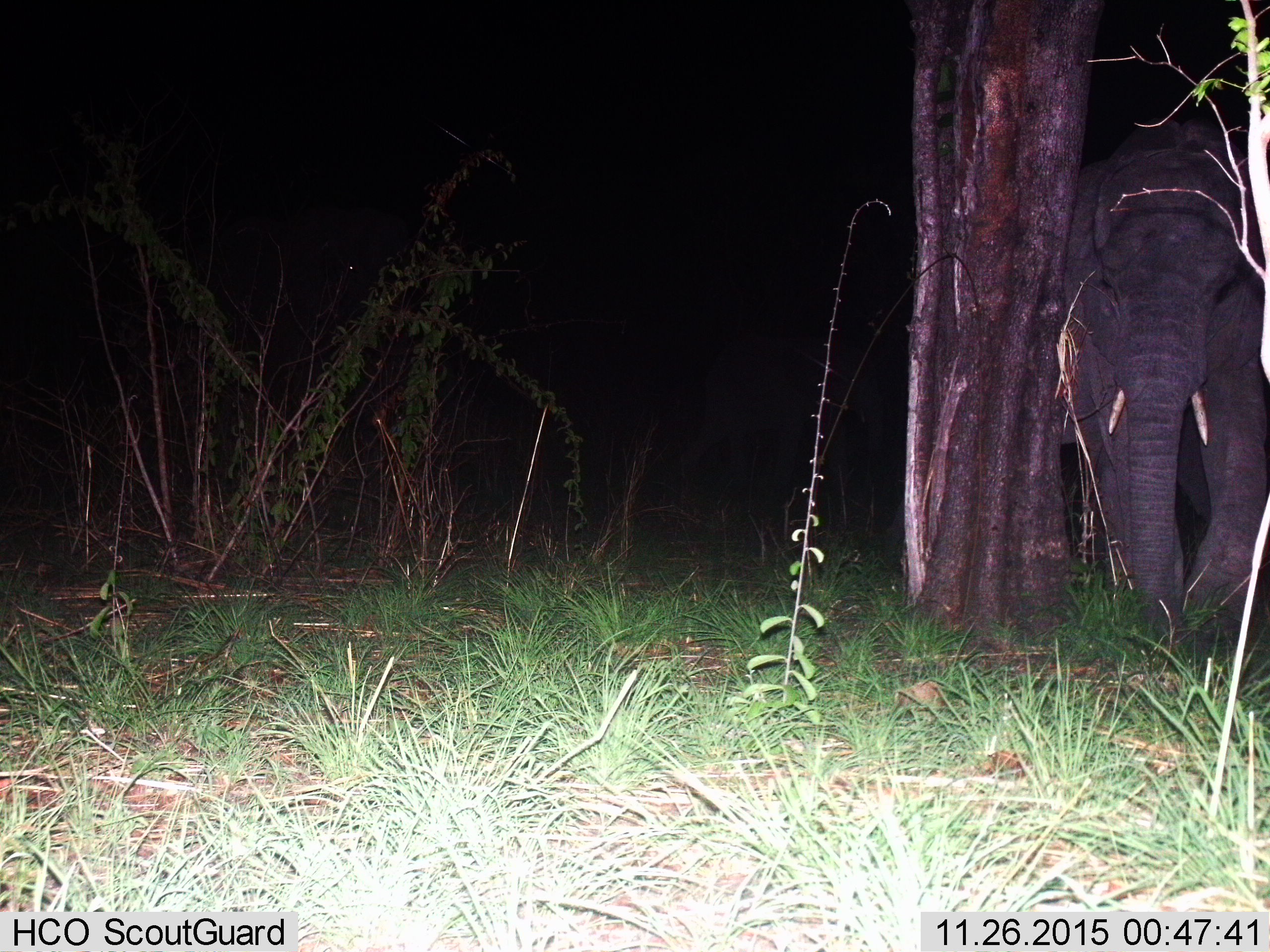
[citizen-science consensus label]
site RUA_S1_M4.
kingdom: Animalia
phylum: Chordata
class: Mammalia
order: Proboscidea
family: Elephantidae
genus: Loxodonta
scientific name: Loxodonta africana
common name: african bush elephant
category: elephant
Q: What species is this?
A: Elephant (african bush elephant) (Loxodonta africana).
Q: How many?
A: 1.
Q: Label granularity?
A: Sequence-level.